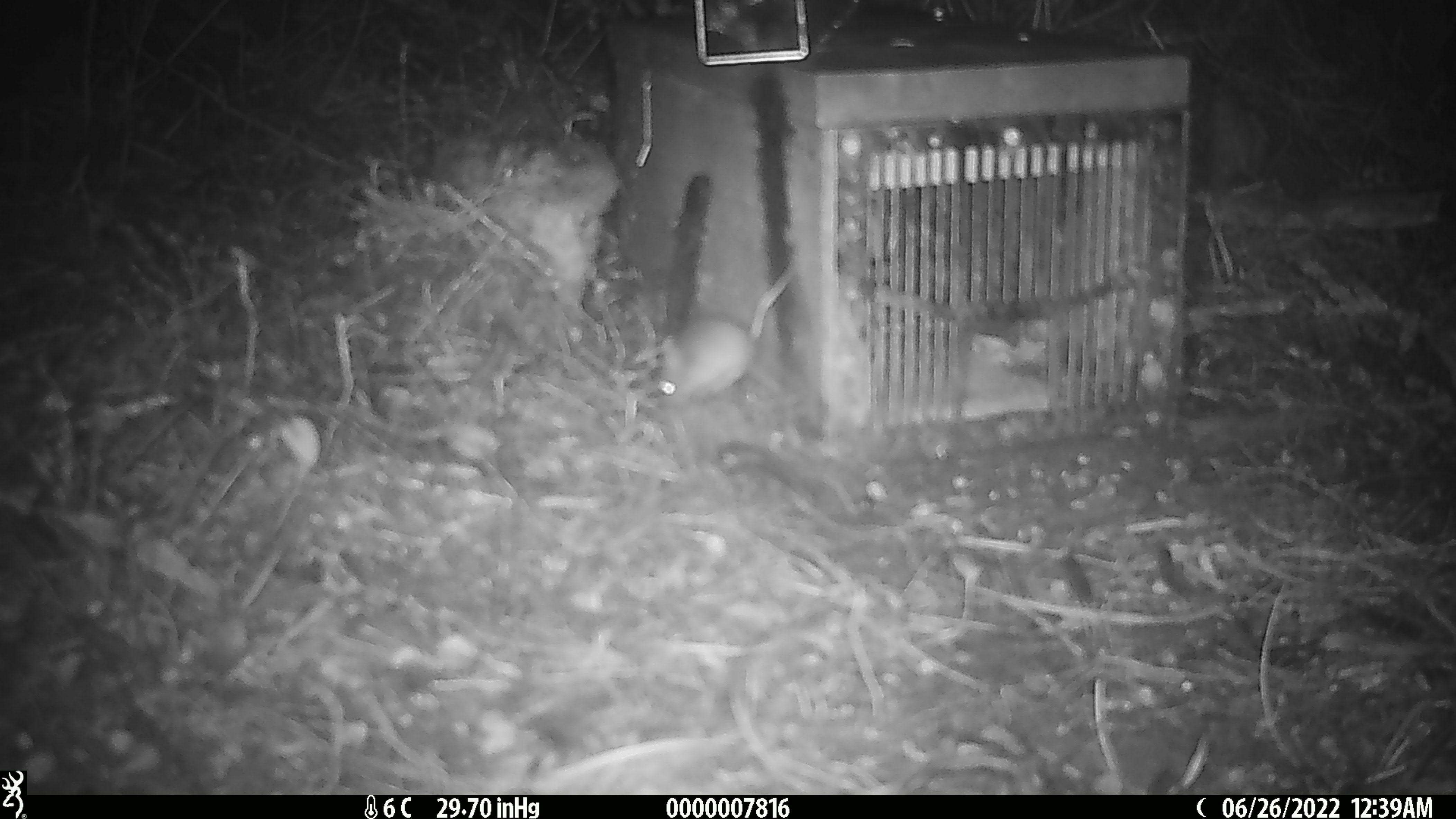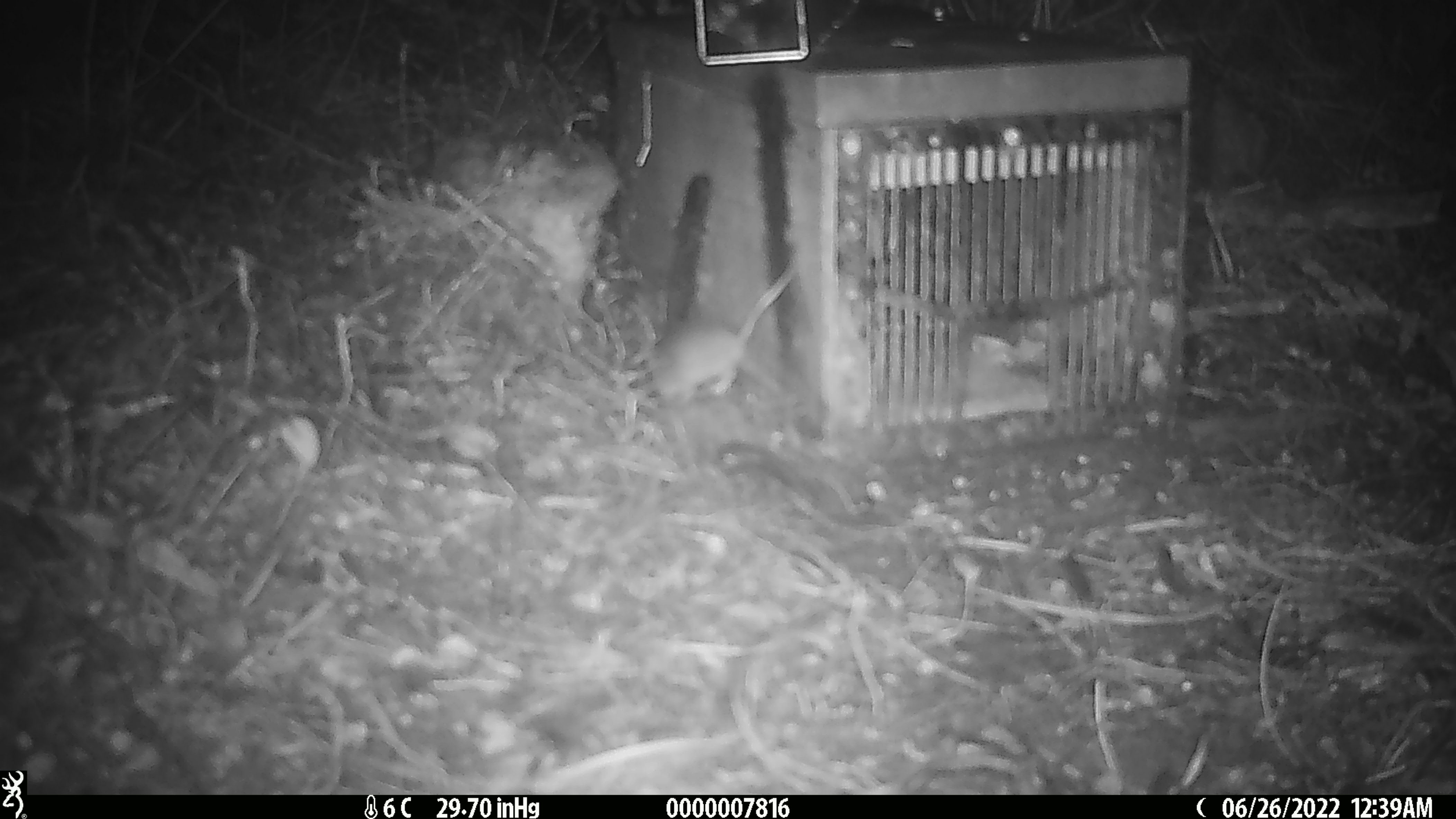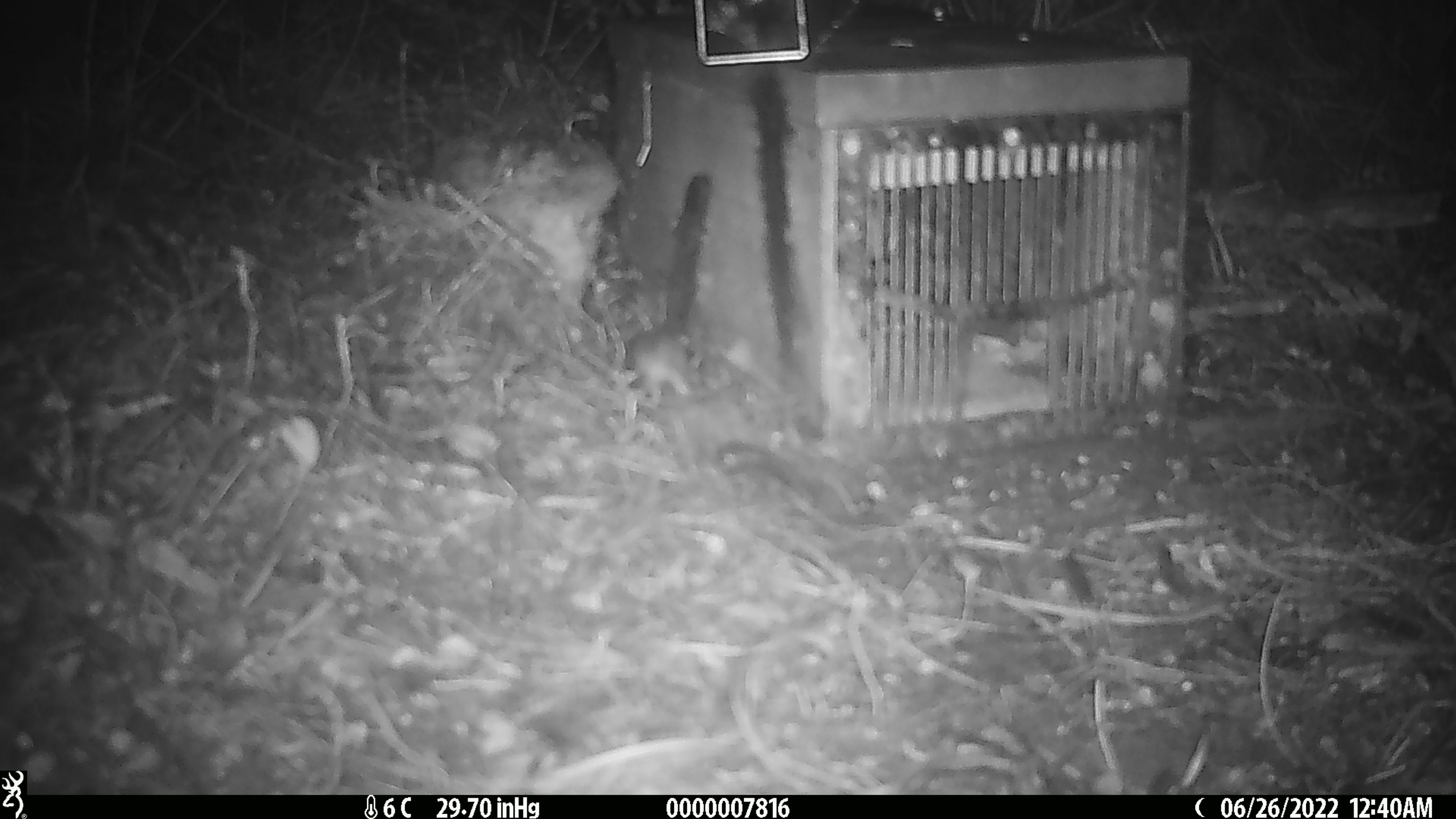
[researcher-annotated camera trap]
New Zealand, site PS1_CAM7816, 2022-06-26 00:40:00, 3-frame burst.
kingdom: Animalia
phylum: Chordata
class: Mammalia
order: Rodentia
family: Muridae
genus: Mus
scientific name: Mus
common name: mouse